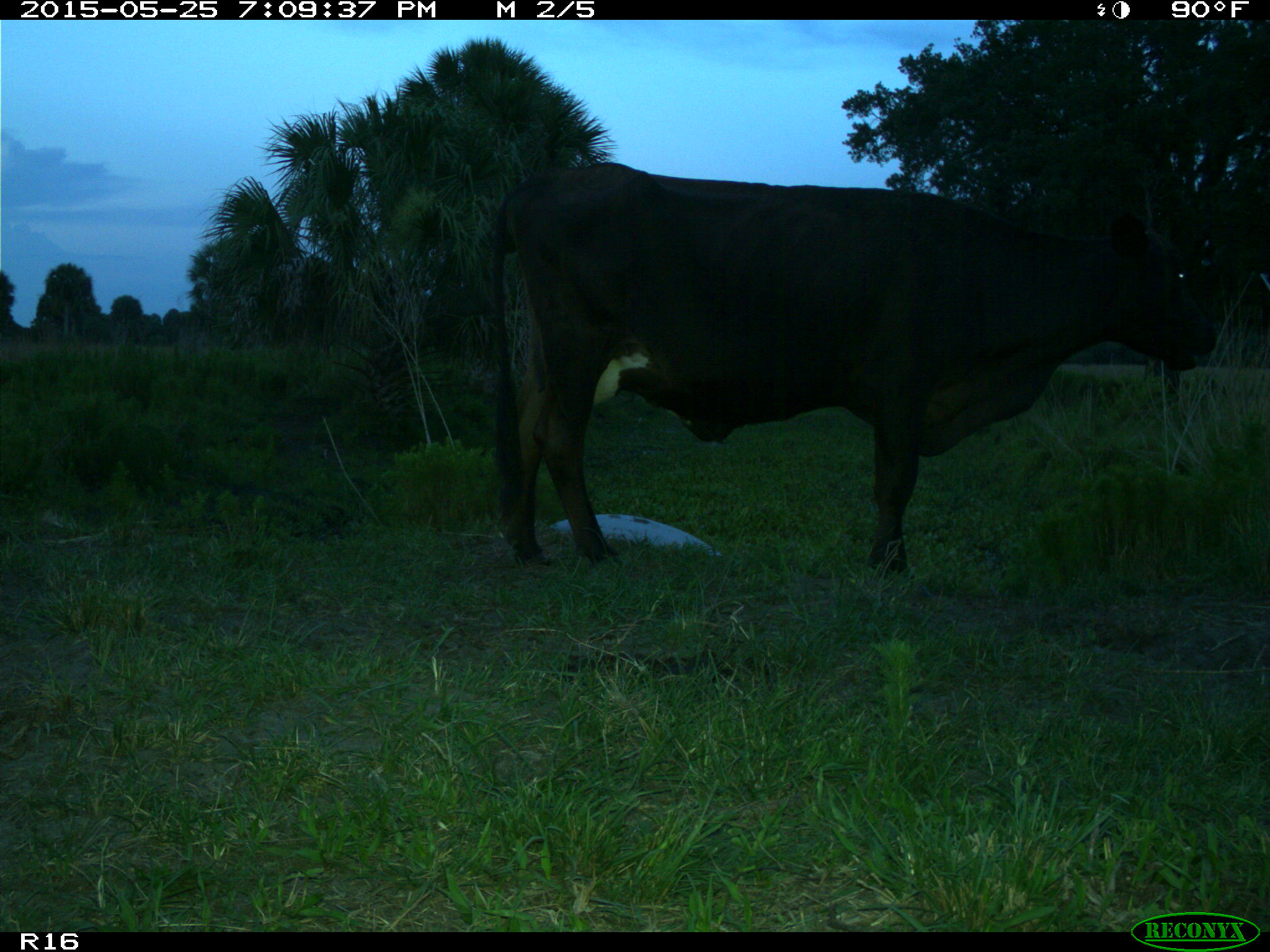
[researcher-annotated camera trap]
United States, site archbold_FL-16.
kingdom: Animalia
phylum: Chordata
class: Mammalia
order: Artiodactyla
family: Bovidae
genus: Bos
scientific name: Bos taurus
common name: domestic cow